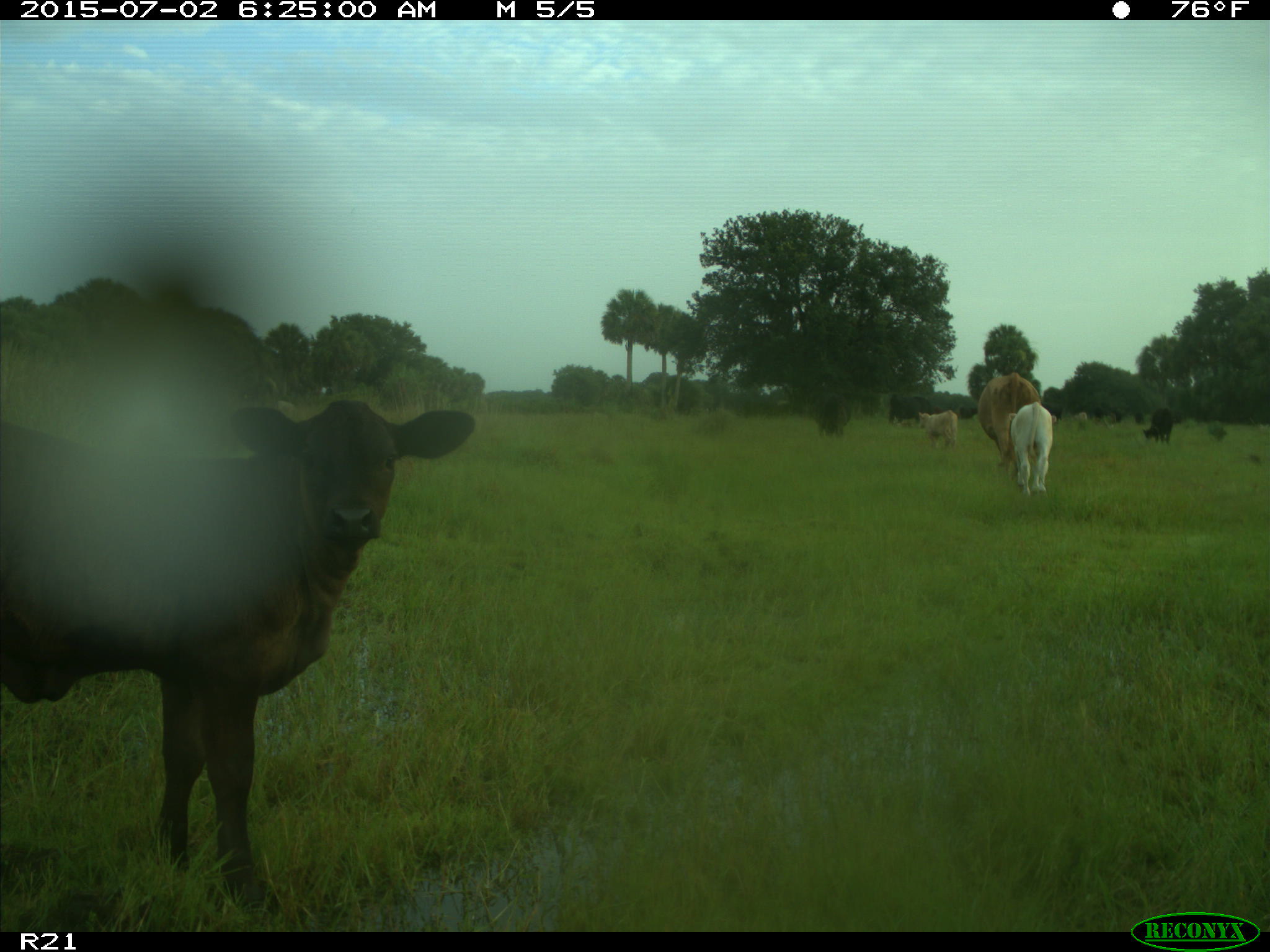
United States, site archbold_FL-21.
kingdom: Animalia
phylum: Chordata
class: Mammalia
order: Artiodactyla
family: Bovidae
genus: Bos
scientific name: Bos taurus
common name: domestic cow